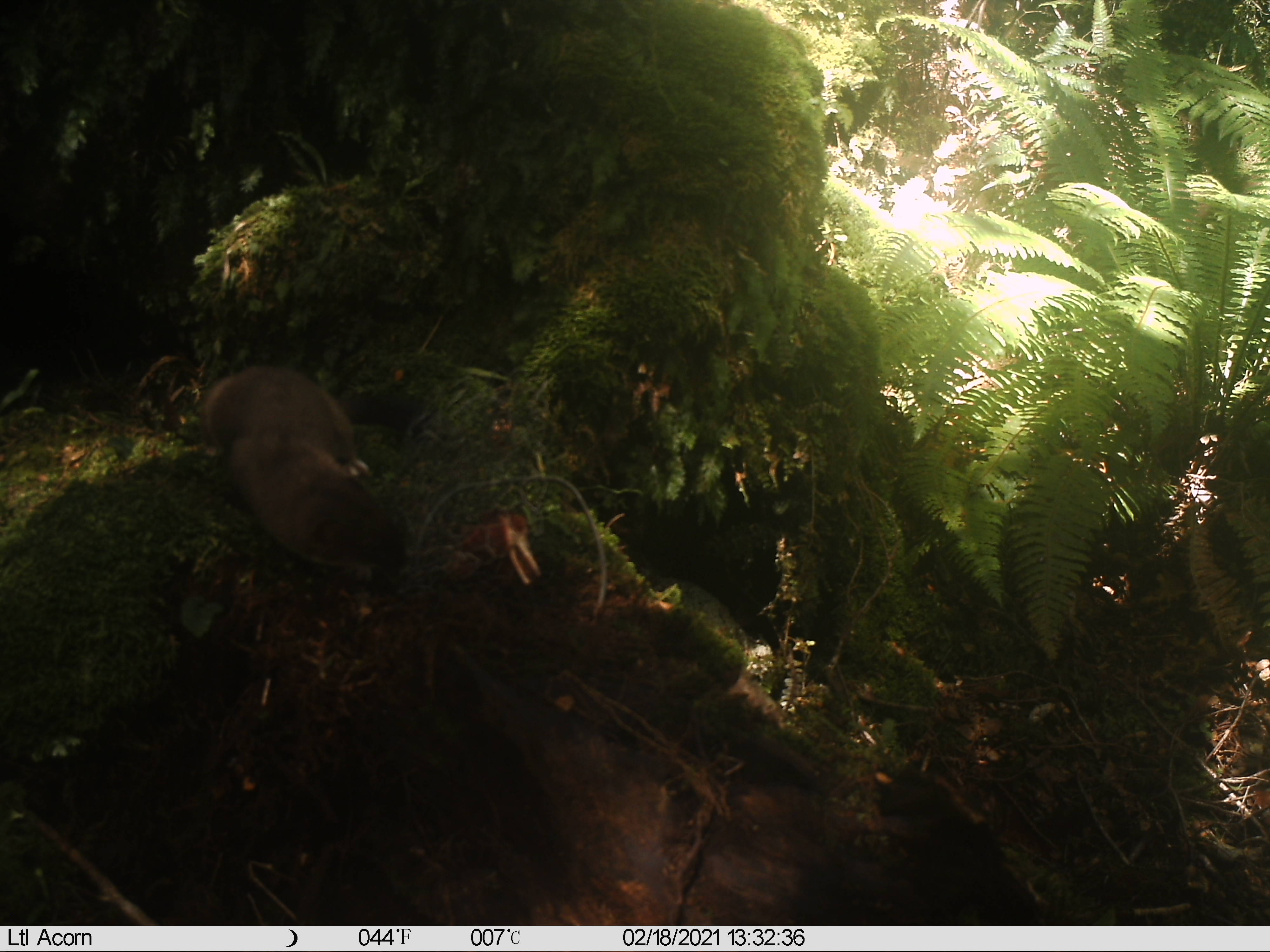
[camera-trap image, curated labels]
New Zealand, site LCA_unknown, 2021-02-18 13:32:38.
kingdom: Animalia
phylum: Chordata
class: Mammalia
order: Carnivora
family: Mustelidae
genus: Mustela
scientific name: Mustela erminea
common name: stoat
Stoat (Mustela erminea).